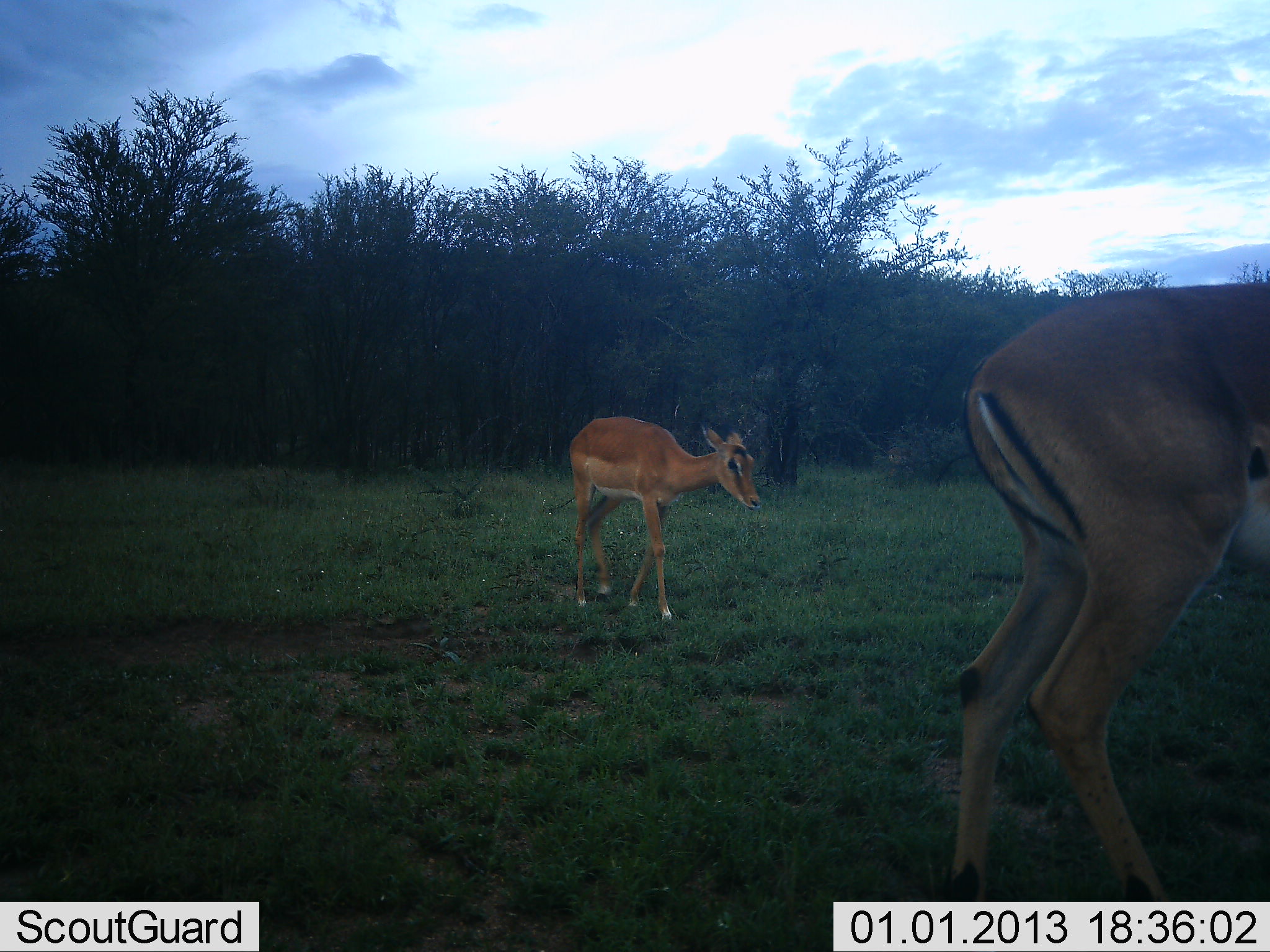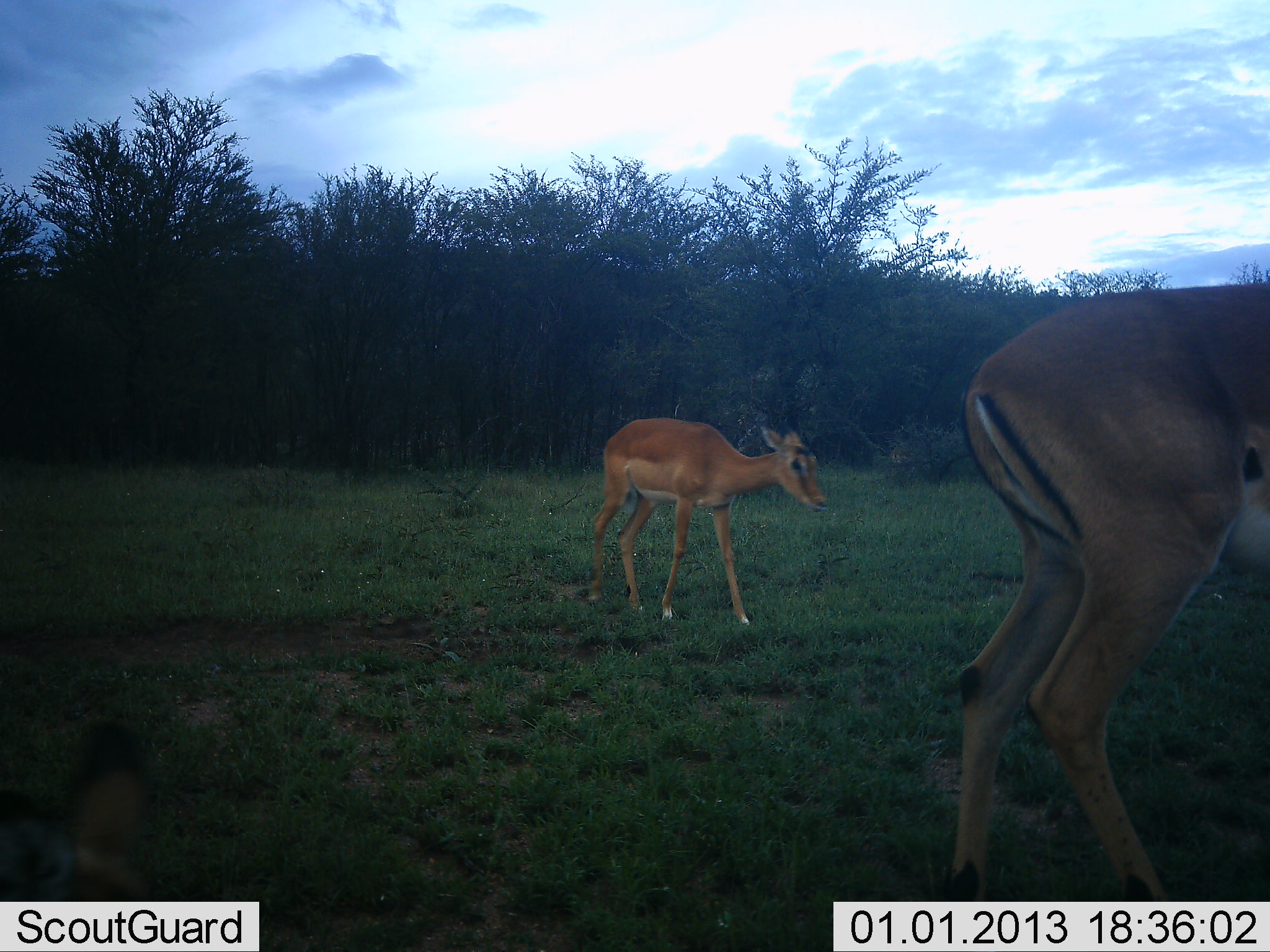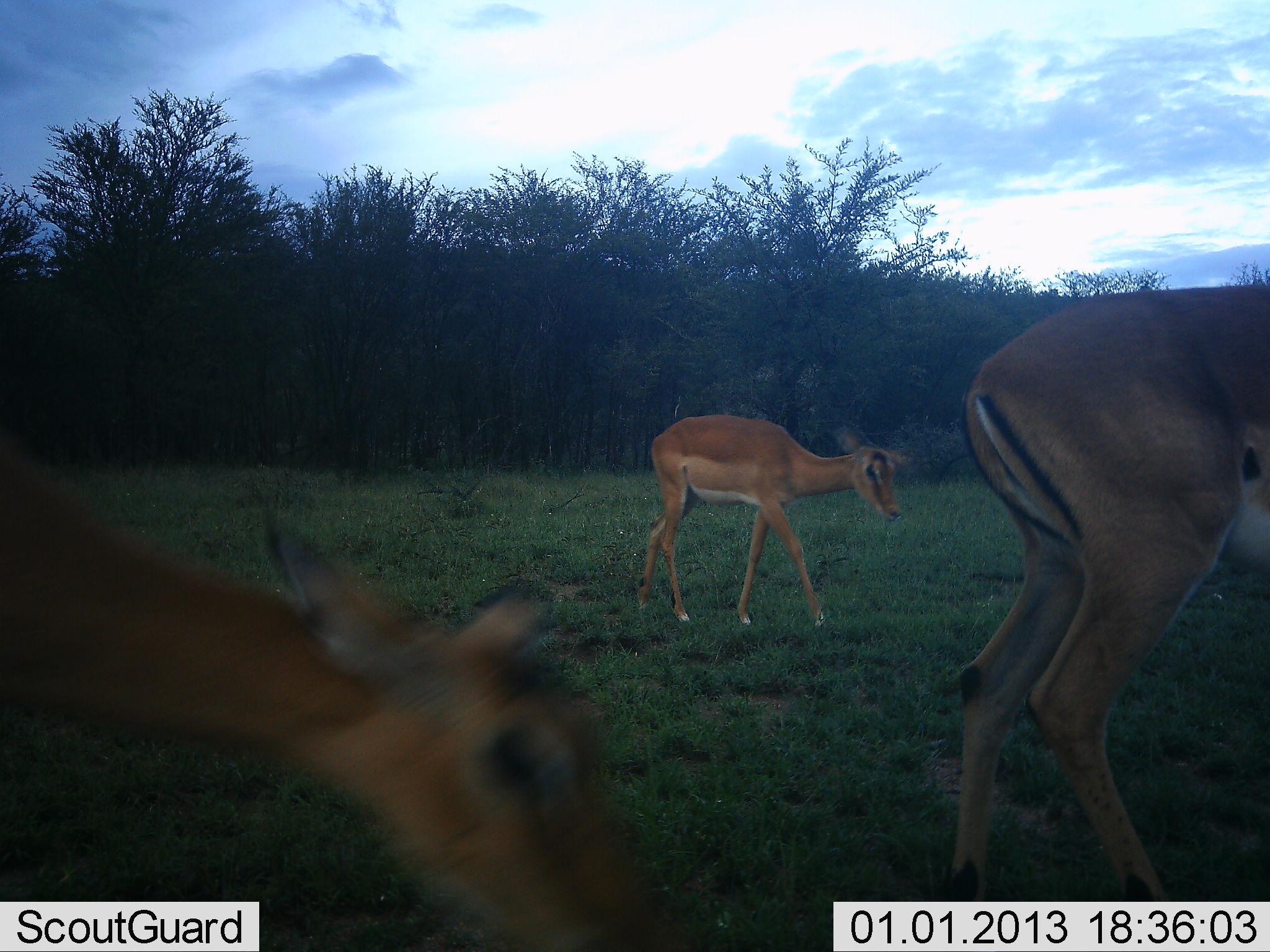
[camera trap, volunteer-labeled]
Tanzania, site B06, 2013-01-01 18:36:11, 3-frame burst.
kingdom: Animalia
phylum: Chordata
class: Mammalia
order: Artiodactyla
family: Bovidae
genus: Aepyceros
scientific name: Aepyceros melampus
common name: impala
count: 3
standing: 53%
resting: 0%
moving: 79%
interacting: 0%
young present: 26%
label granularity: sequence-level